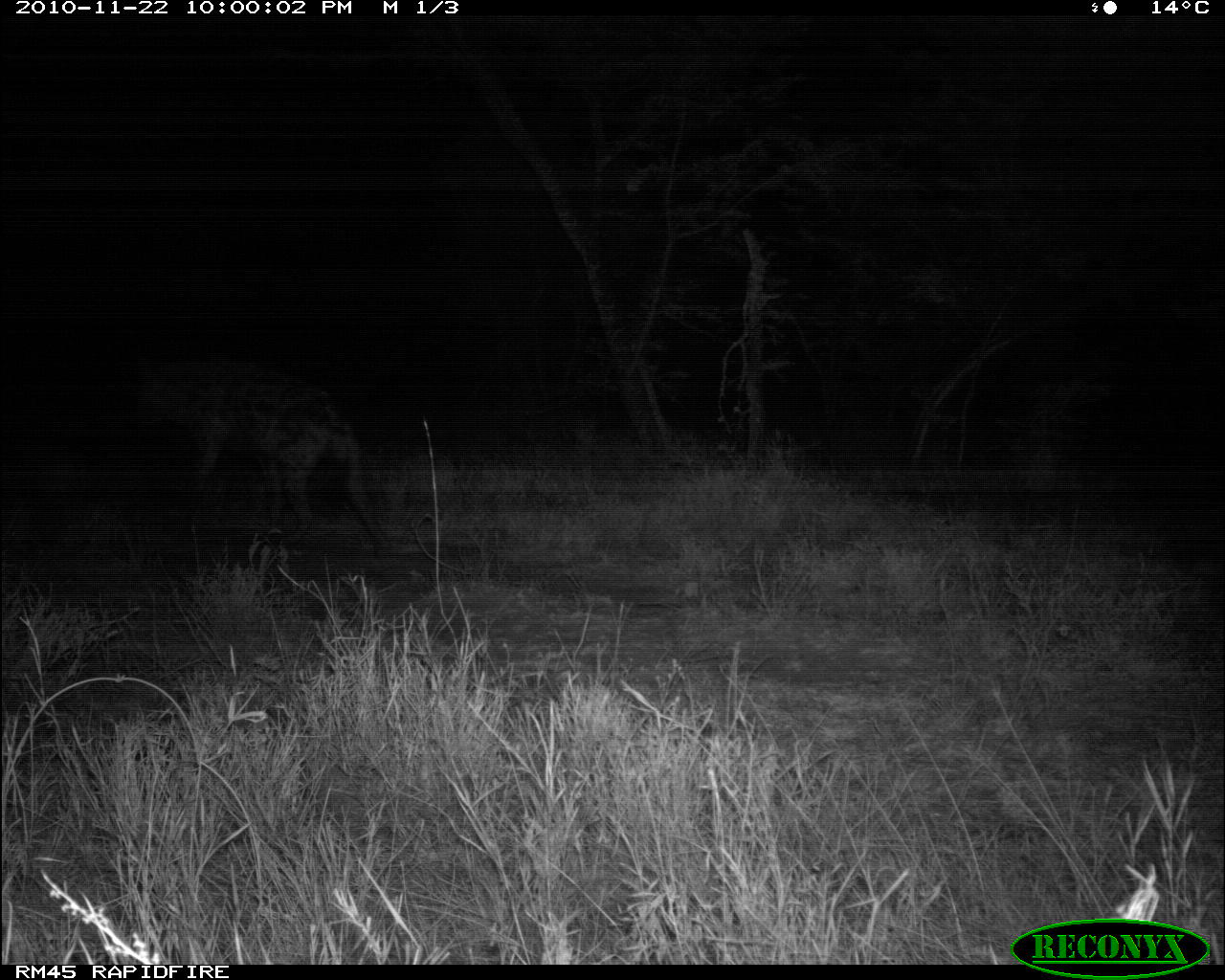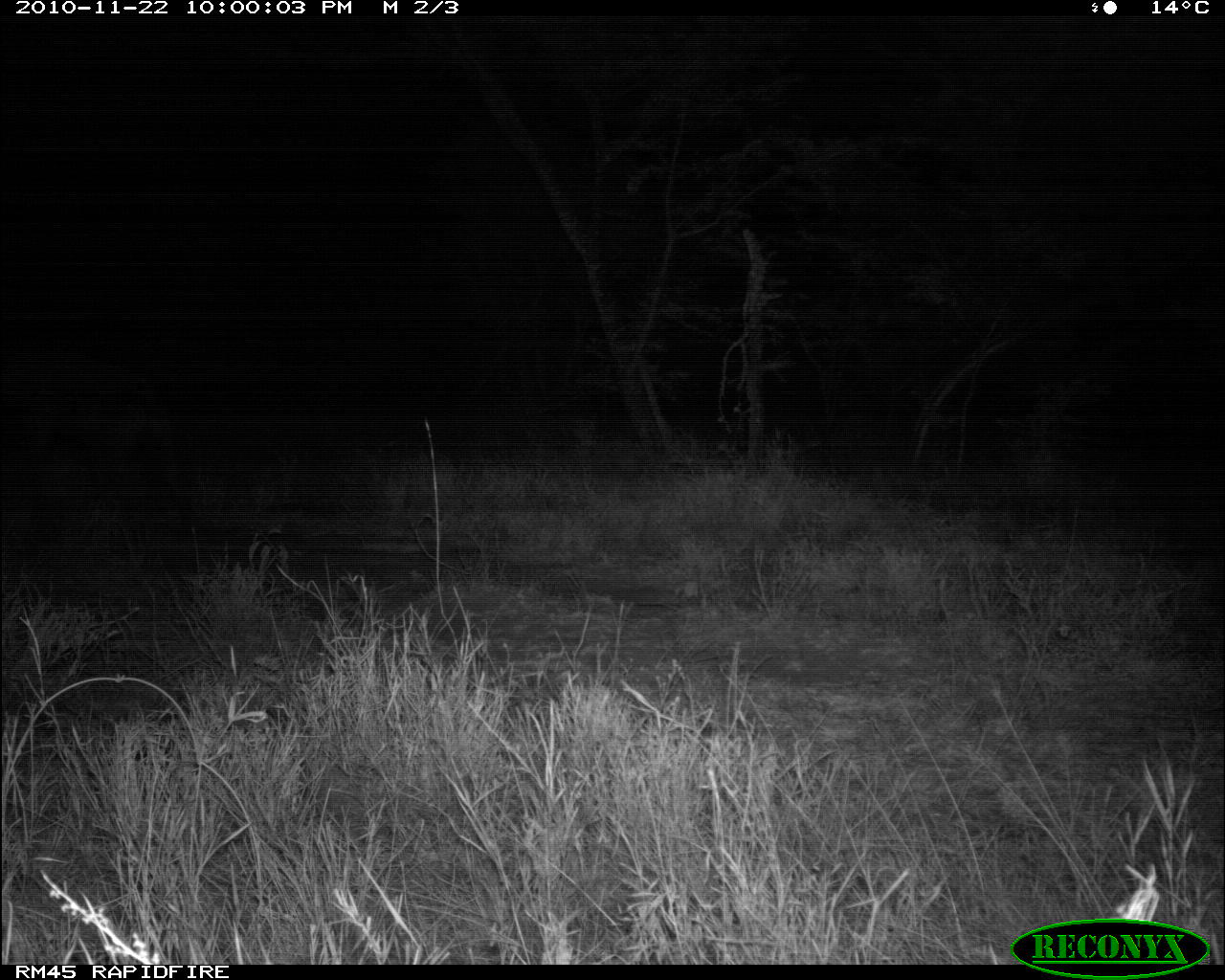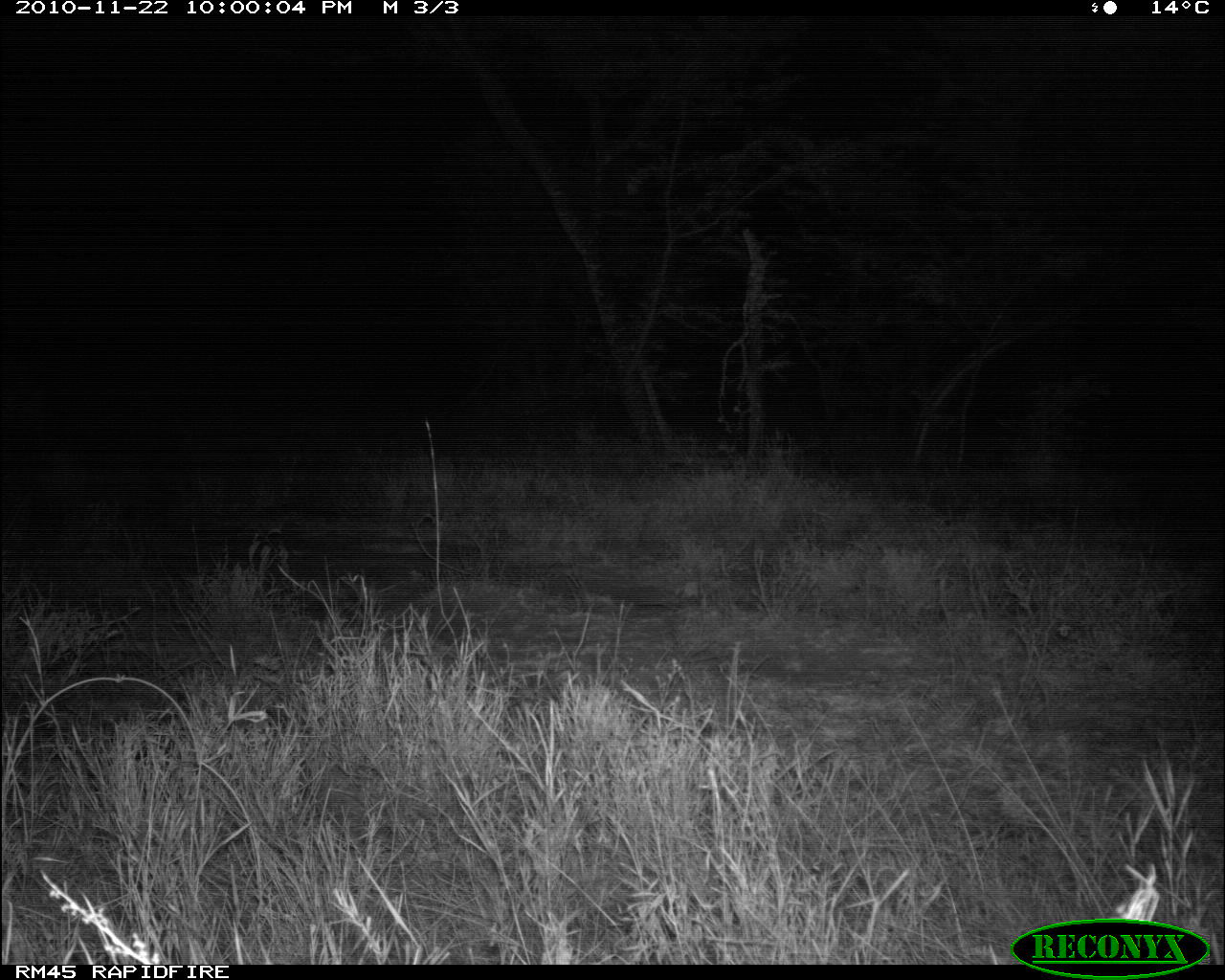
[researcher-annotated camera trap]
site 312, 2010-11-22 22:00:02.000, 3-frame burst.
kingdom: Animalia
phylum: Chordata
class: Mammalia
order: Carnivora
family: Hyaenidae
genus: Crocuta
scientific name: Crocuta crocuta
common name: spotted hyena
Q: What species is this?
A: Crocuta crocuta (spotted hyena).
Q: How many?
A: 1.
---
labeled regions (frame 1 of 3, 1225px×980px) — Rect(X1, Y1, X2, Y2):
crocuta crocuta: Rect(123, 338, 397, 566)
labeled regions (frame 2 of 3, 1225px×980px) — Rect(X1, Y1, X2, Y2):
crocuta crocuta: Rect(0, 341, 195, 531)